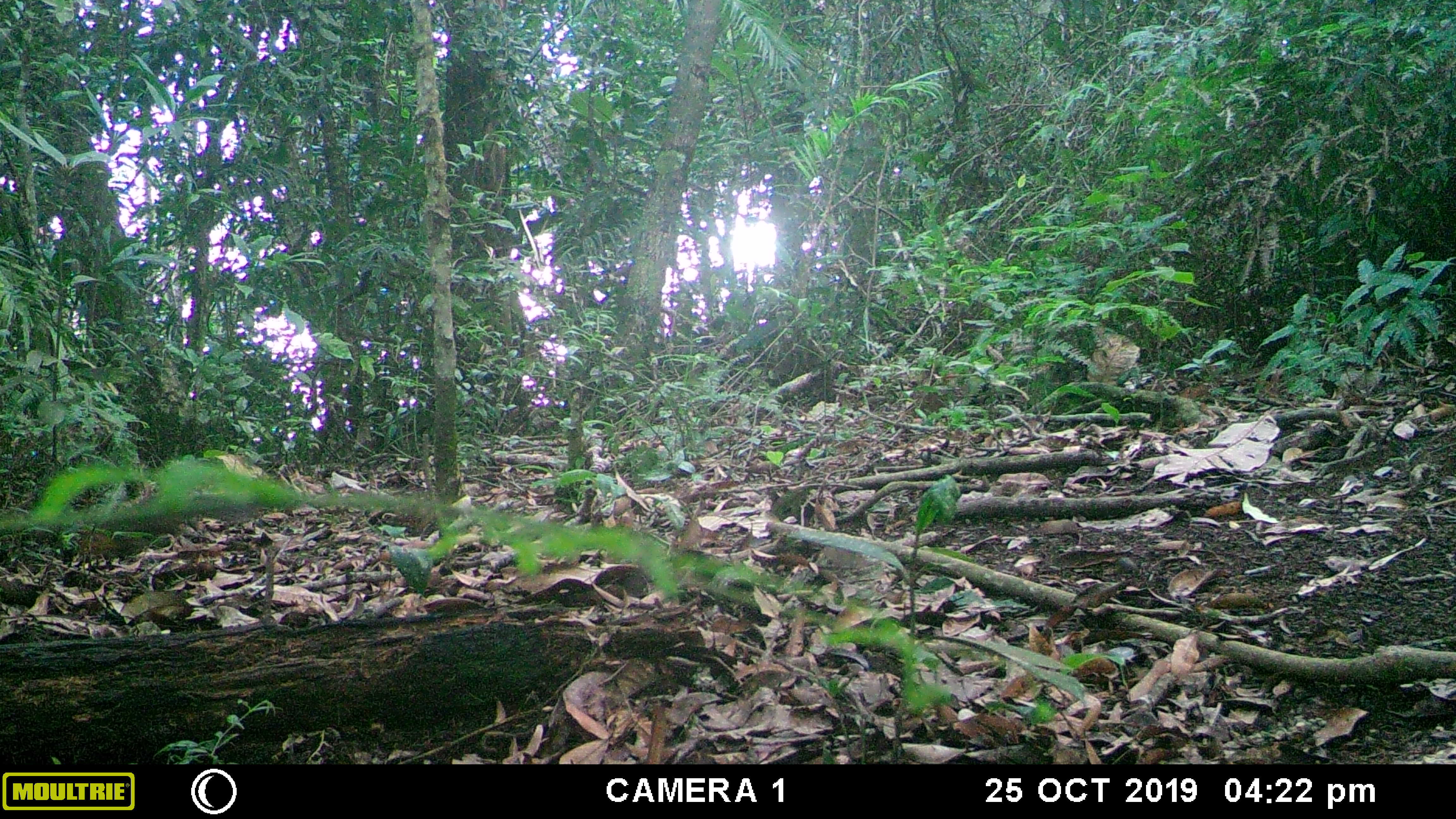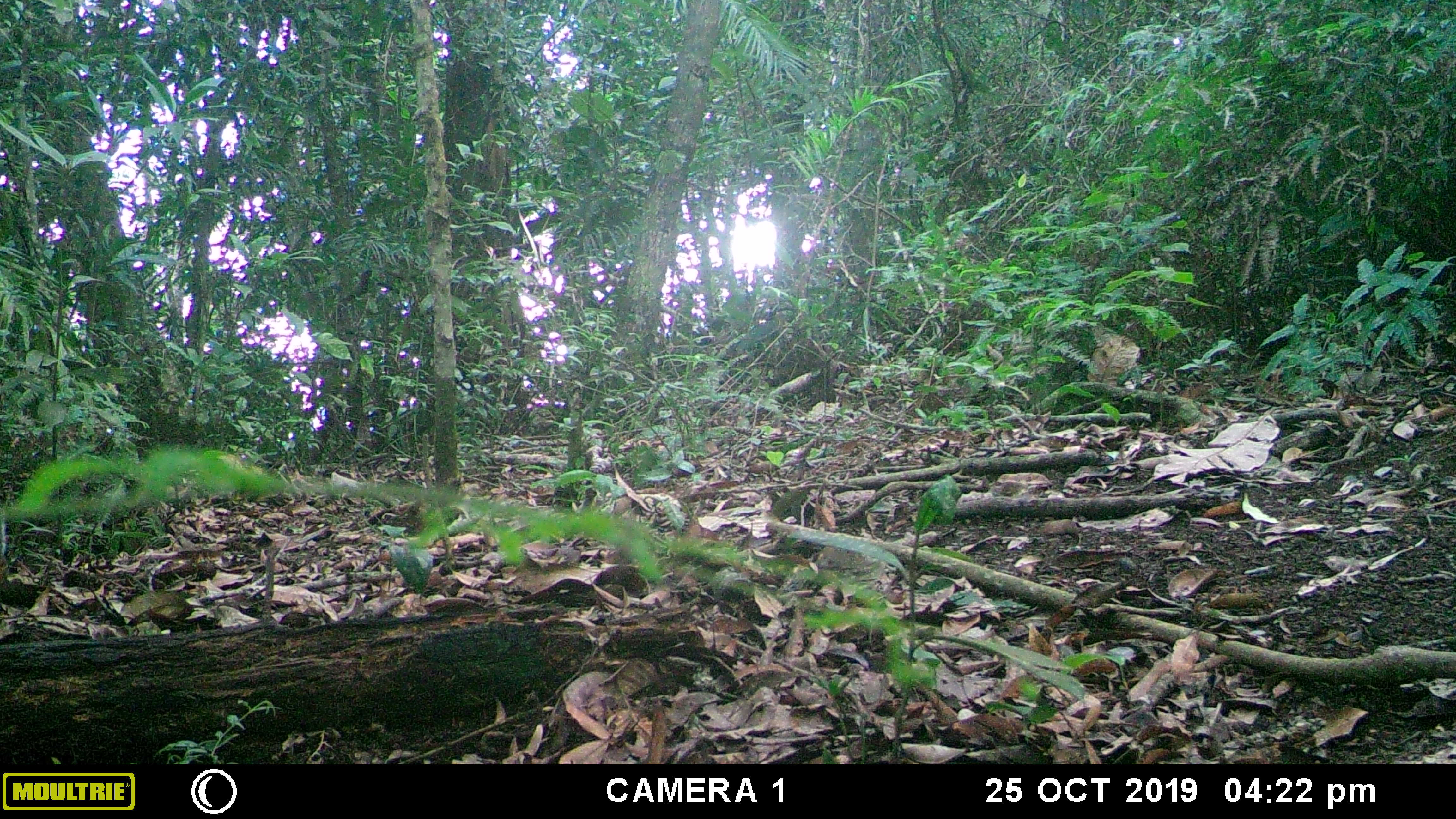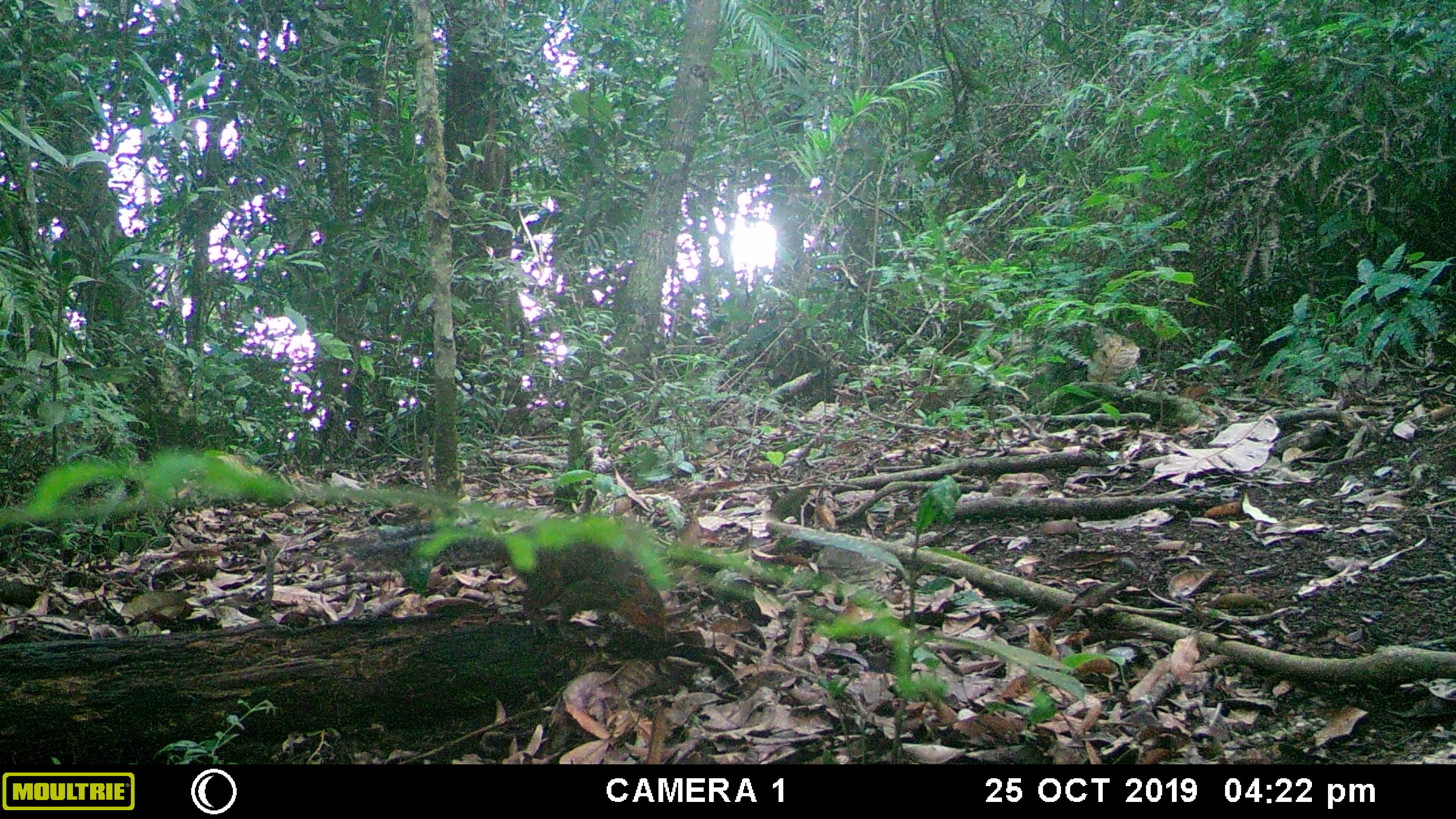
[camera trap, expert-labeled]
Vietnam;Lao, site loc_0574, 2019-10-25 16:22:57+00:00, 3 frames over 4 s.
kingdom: Animalia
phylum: Chordata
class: Mammalia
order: Rodentia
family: Sciuridae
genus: Dremomys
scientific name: Dremomys rufigenis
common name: red-cheeked squirrel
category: red cheeked squirrel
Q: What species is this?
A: Red cheeked squirrel (red-cheeked squirrel) (Dremomys rufigenis).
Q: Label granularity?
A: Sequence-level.